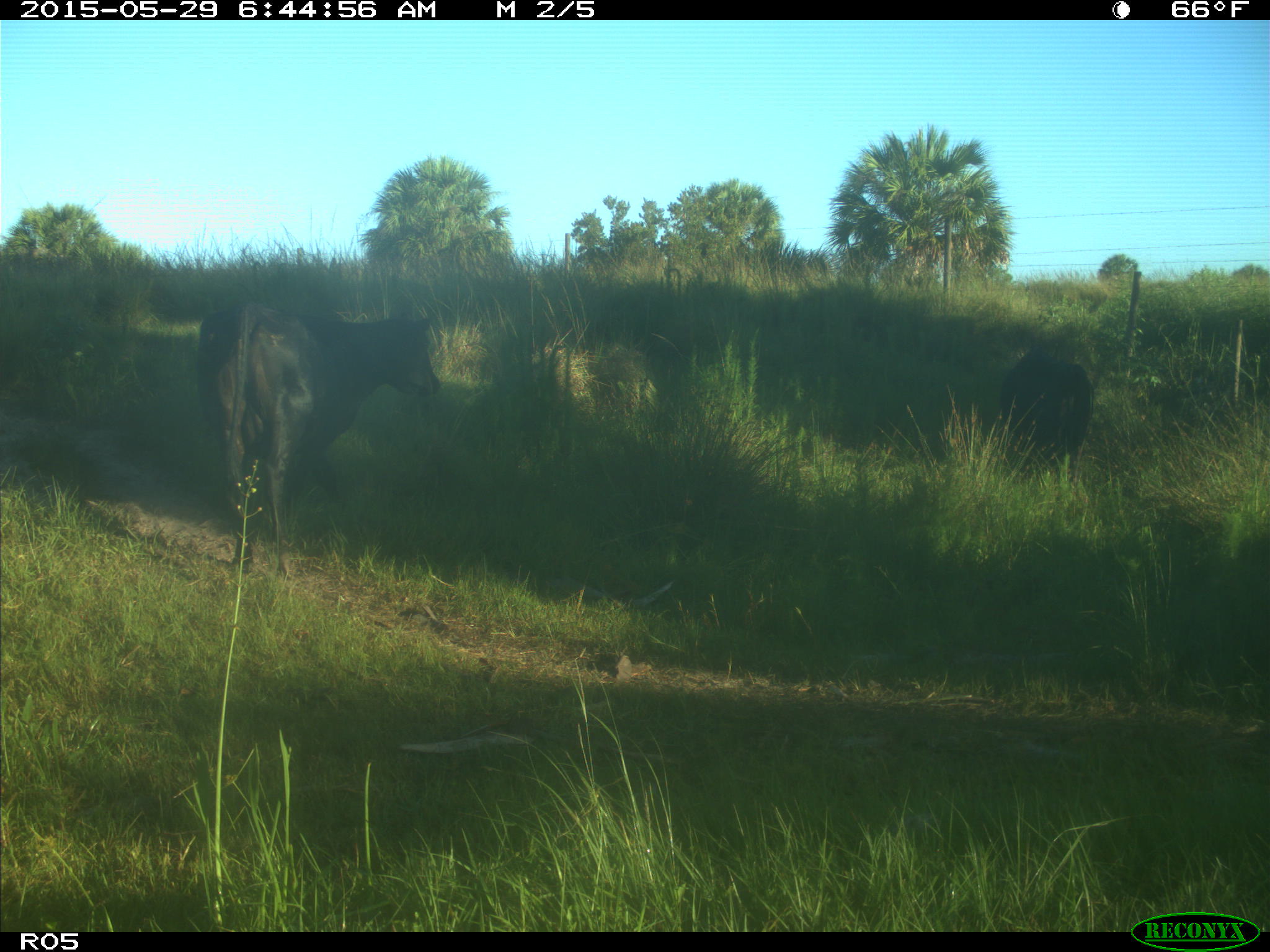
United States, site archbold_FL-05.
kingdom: Animalia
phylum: Chordata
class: Mammalia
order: Artiodactyla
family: Bovidae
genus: Bos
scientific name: Bos taurus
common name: domestic cow